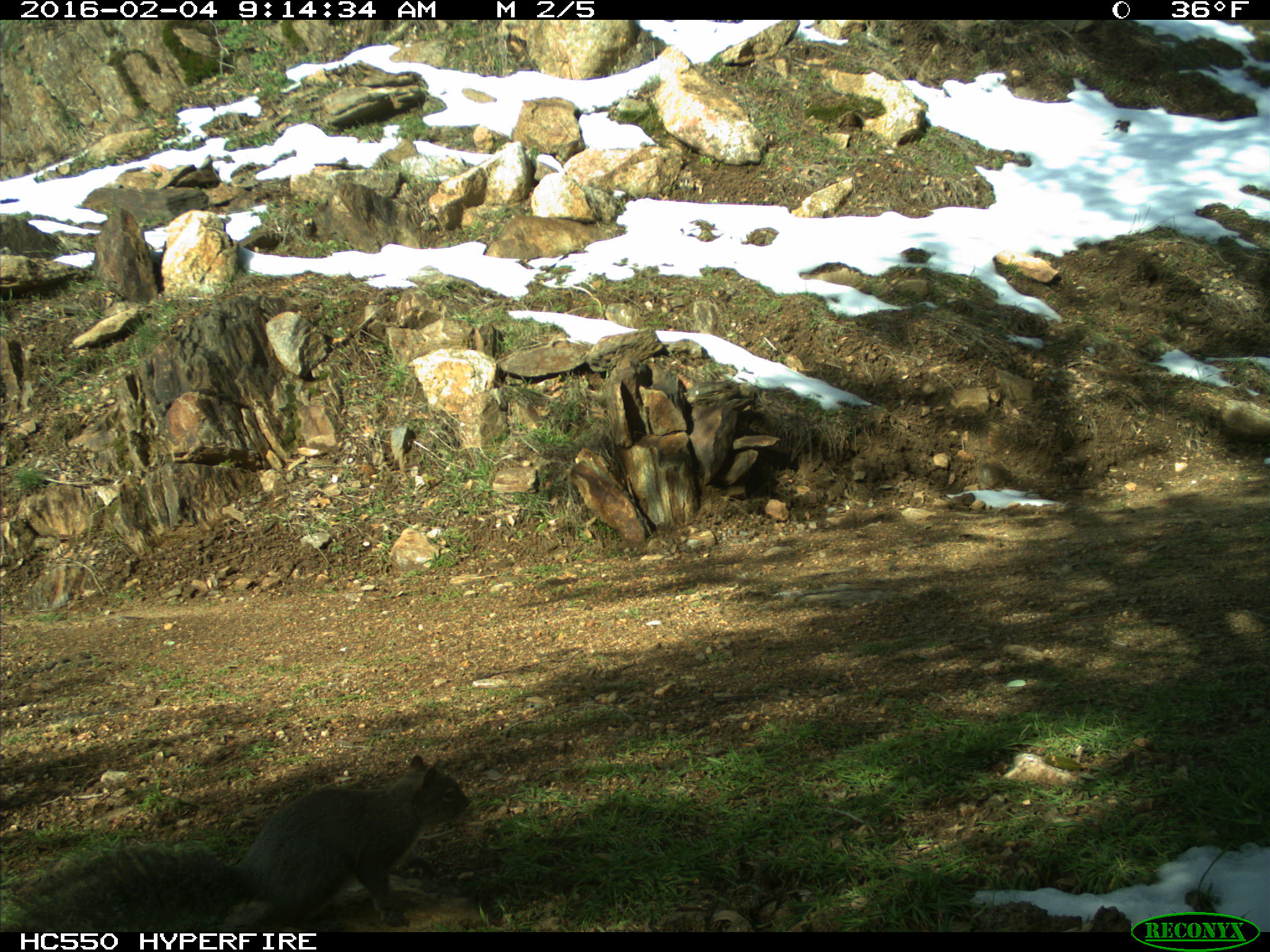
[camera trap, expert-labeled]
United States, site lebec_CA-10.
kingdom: Animalia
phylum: Chordata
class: Mammalia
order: Rodentia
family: Sciuridae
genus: Sciurus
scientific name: Sciurus carolinensis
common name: eastern gray squirrel